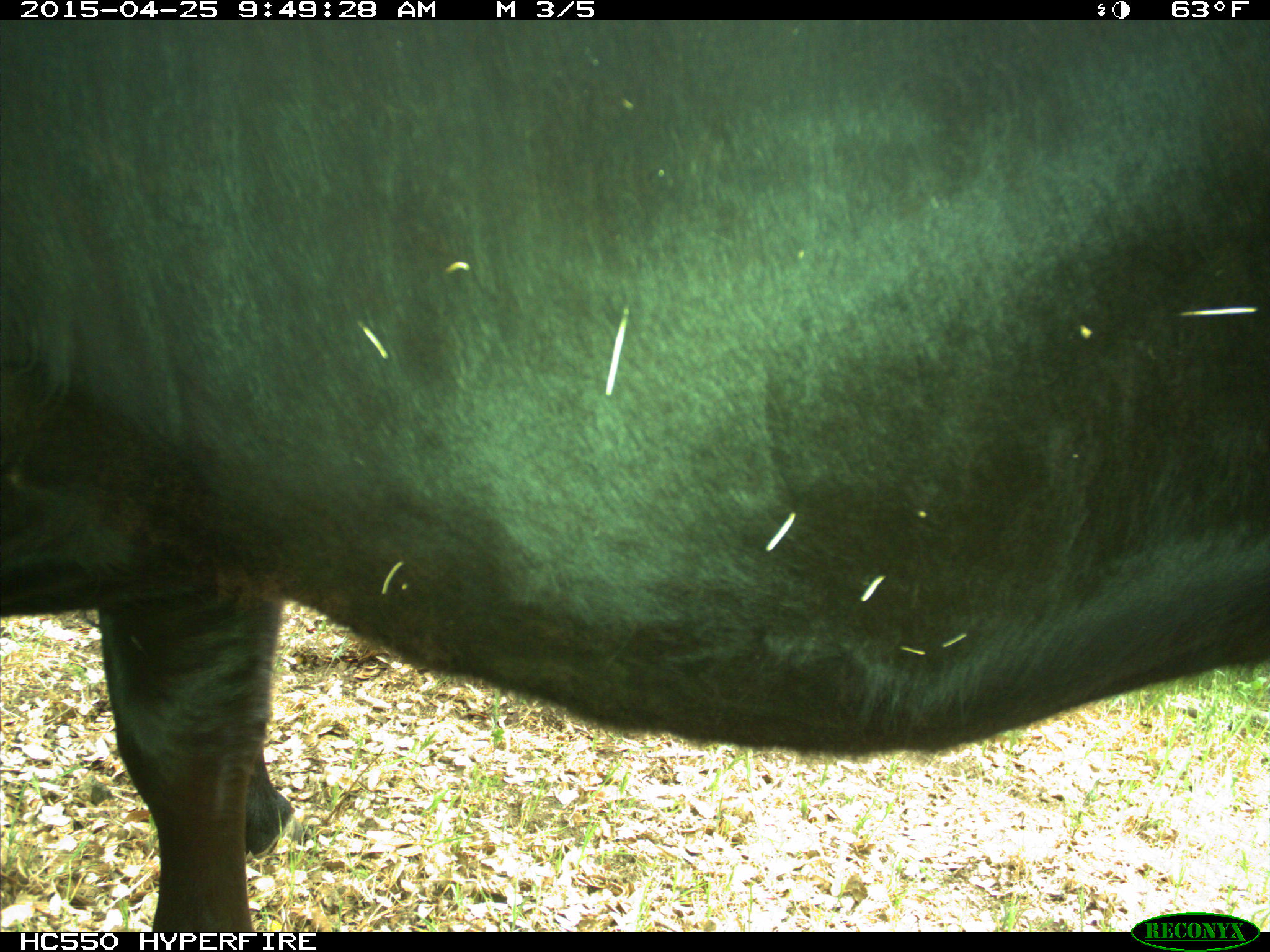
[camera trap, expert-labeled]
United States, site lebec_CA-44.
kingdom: Animalia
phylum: Chordata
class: Mammalia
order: Artiodactyla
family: Suidae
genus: Sus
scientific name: Sus scrofa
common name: wild boar